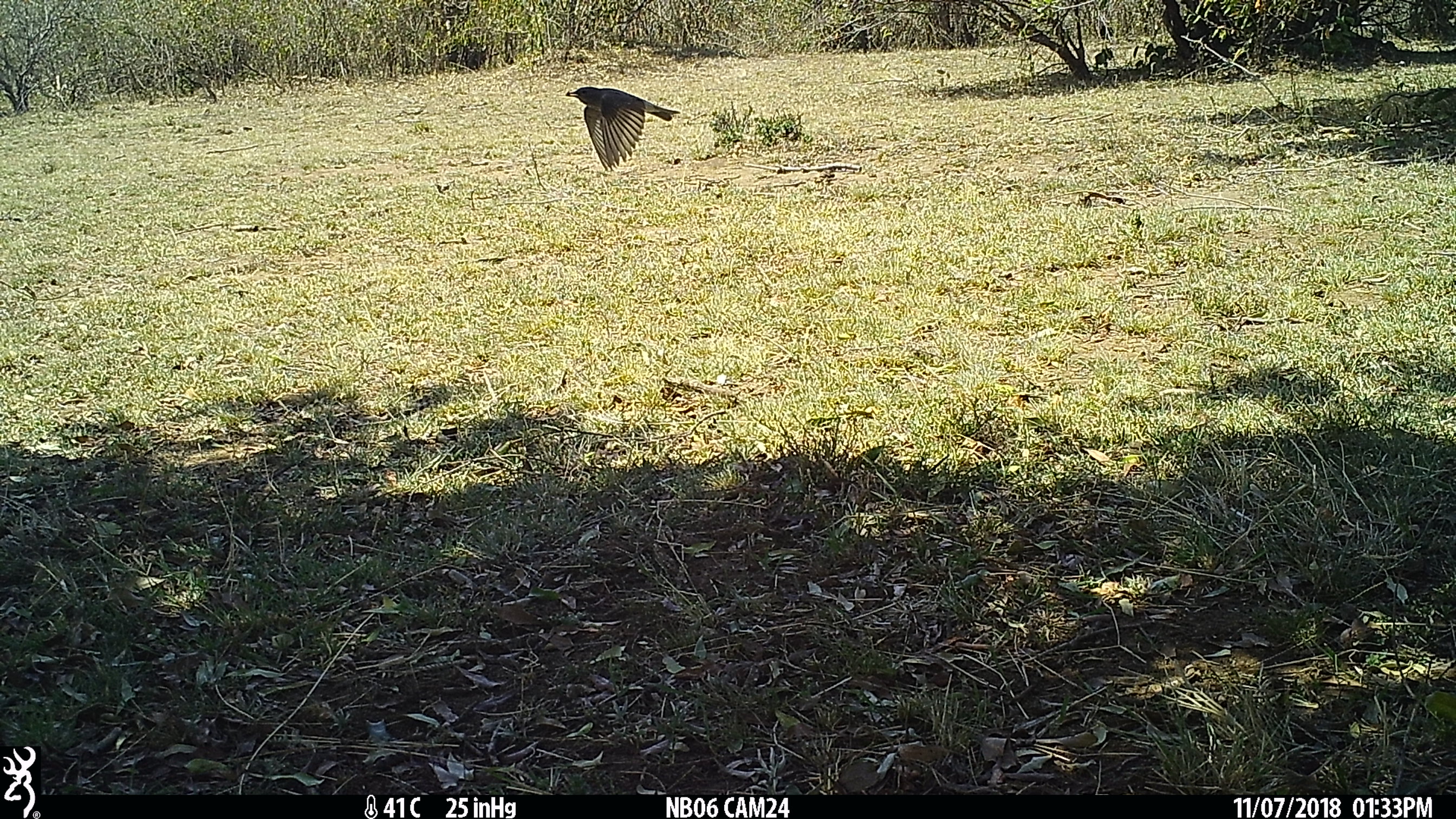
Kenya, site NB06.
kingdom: Animalia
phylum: Chordata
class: Aves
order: Passeriformes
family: Passeridae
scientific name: Passeridae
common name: sparrow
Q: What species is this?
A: Sparrow (Passeridae).